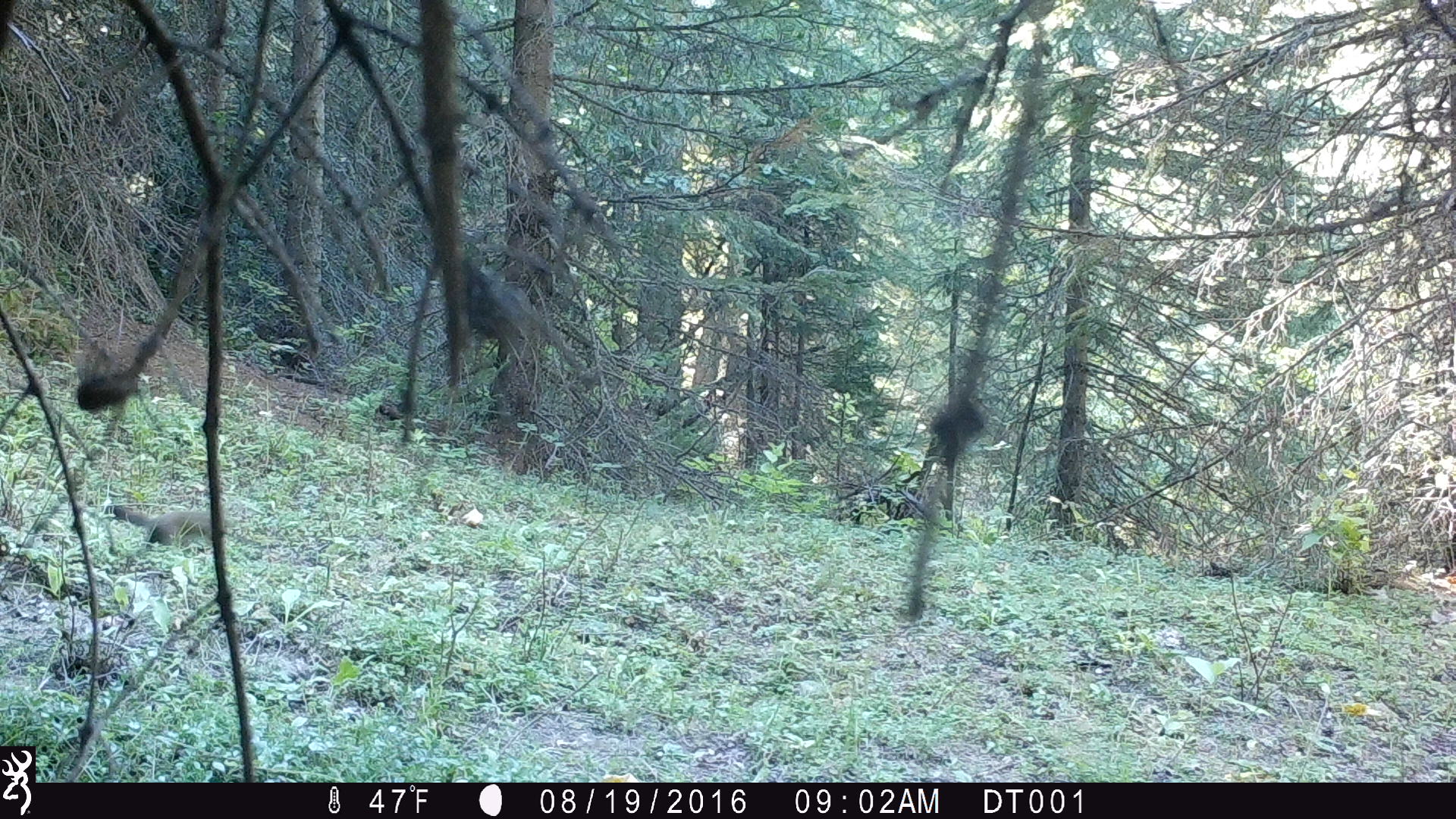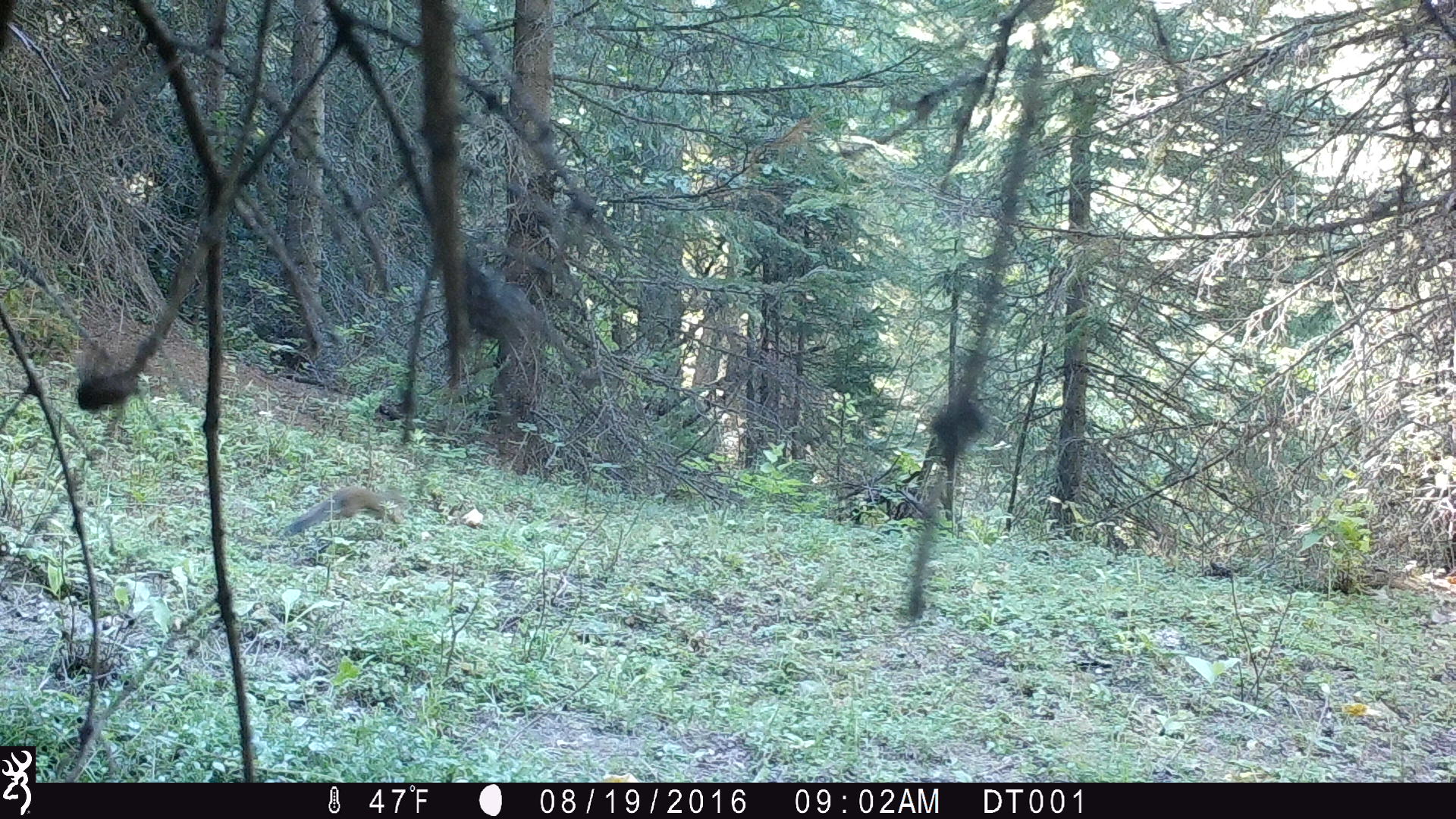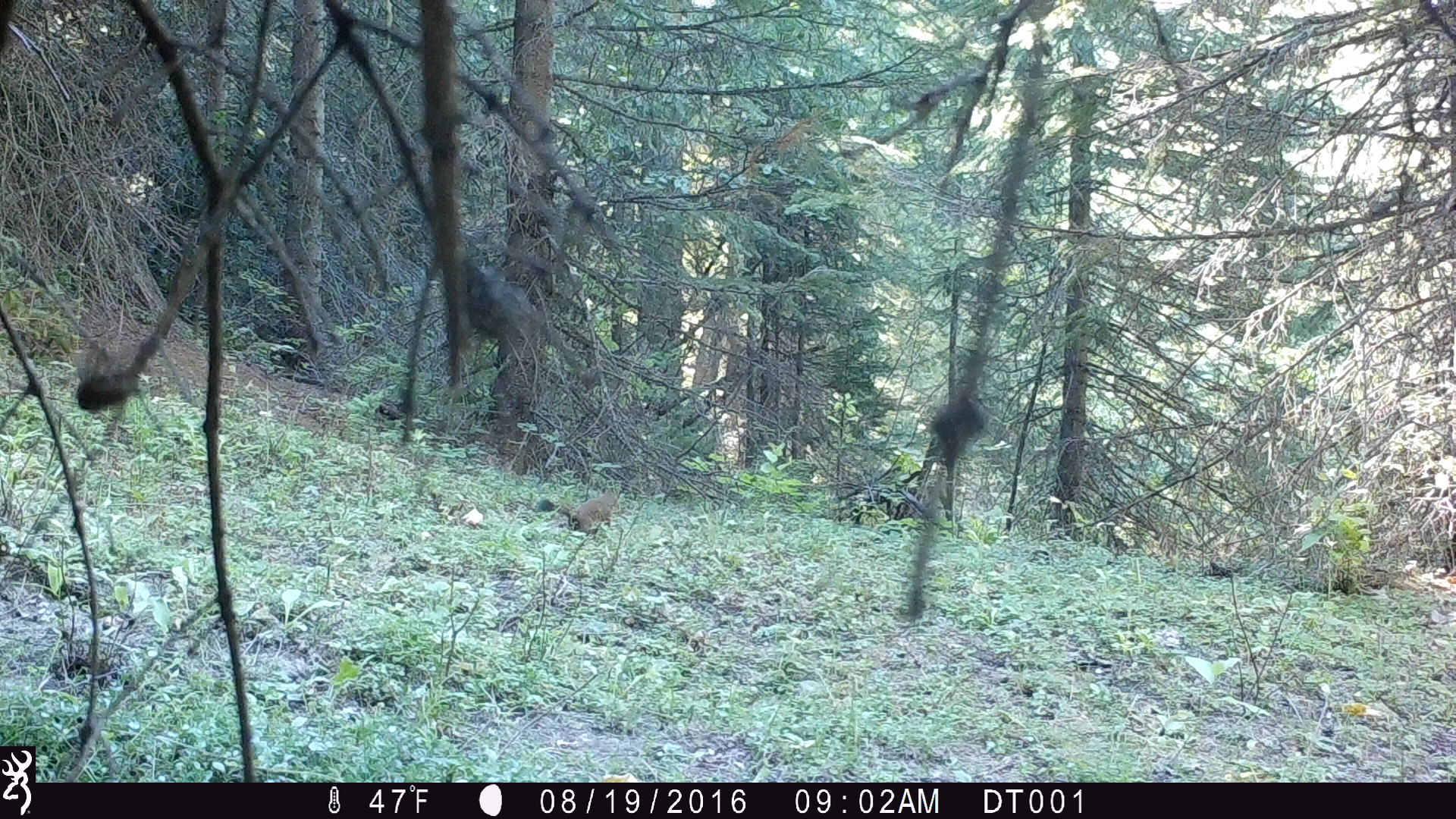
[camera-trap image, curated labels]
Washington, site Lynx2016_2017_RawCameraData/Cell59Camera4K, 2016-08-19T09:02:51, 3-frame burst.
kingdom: Animalia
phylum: Chordata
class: Mammalia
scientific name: Mammalia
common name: small mammal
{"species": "small mammal (Mammalia)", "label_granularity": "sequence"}